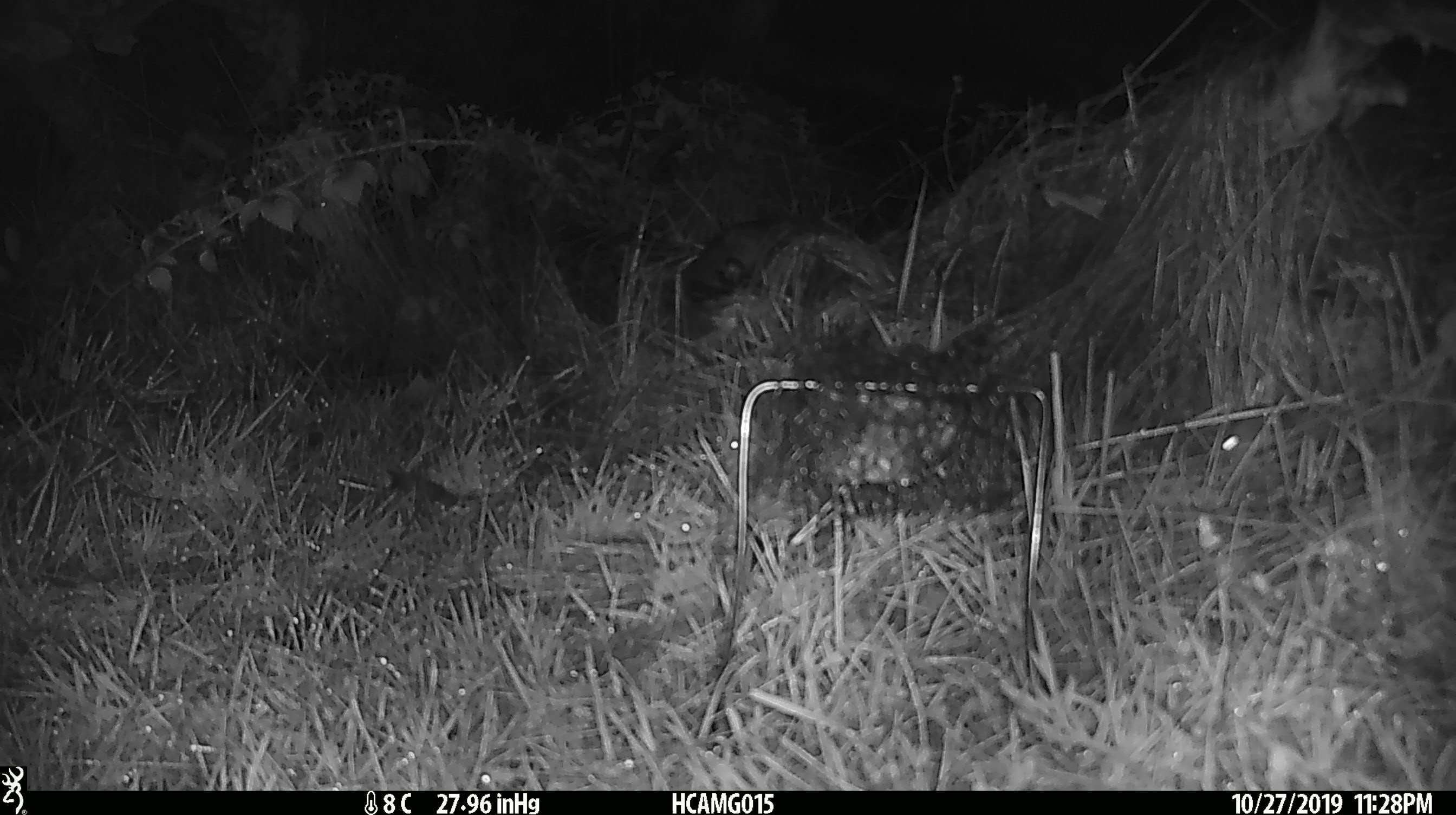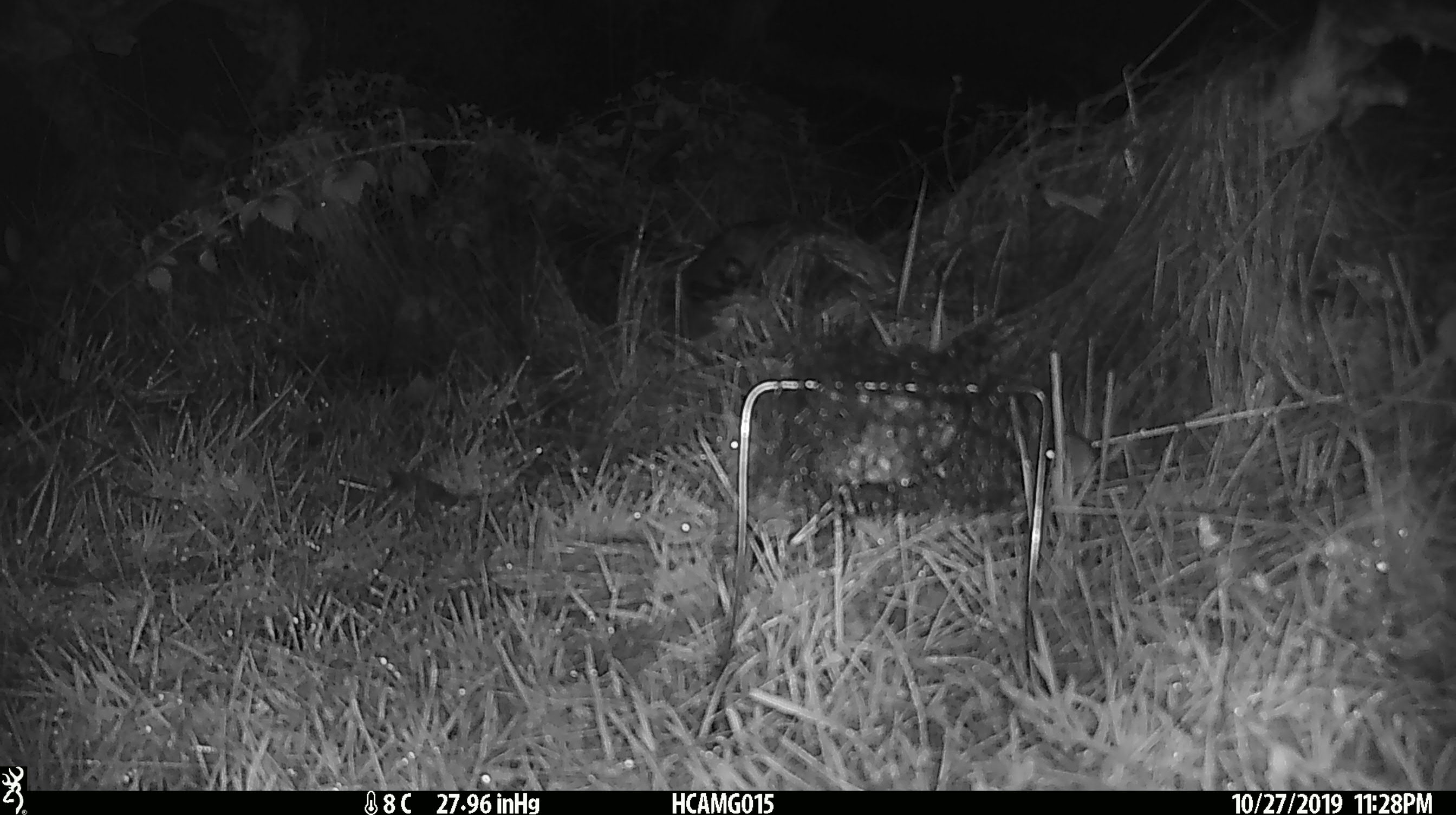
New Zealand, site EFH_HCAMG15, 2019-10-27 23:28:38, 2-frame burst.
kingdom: Animalia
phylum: Chordata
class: Mammalia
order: Rodentia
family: Muridae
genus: Mus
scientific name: Mus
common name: mouse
Mouse (Mus).